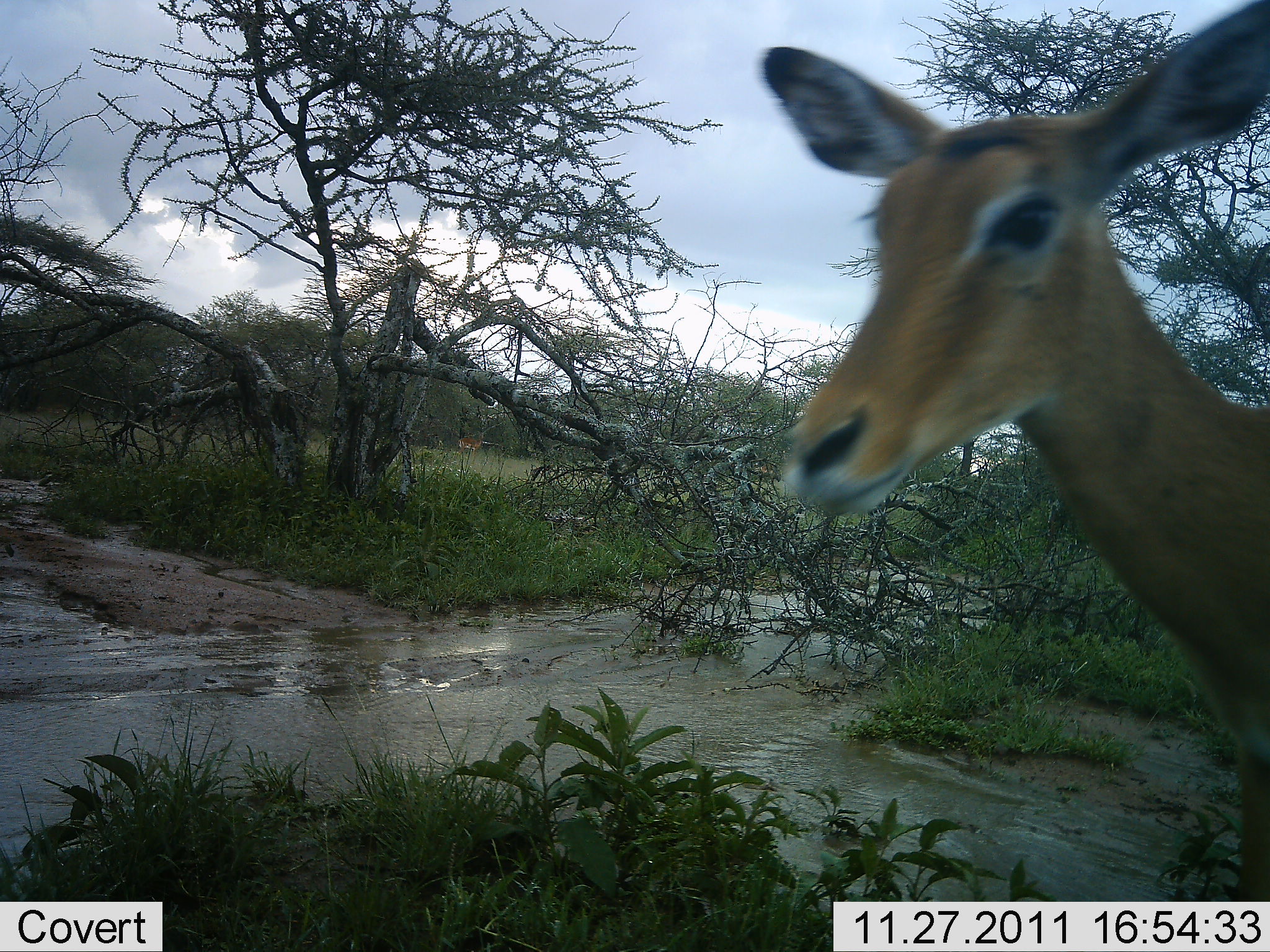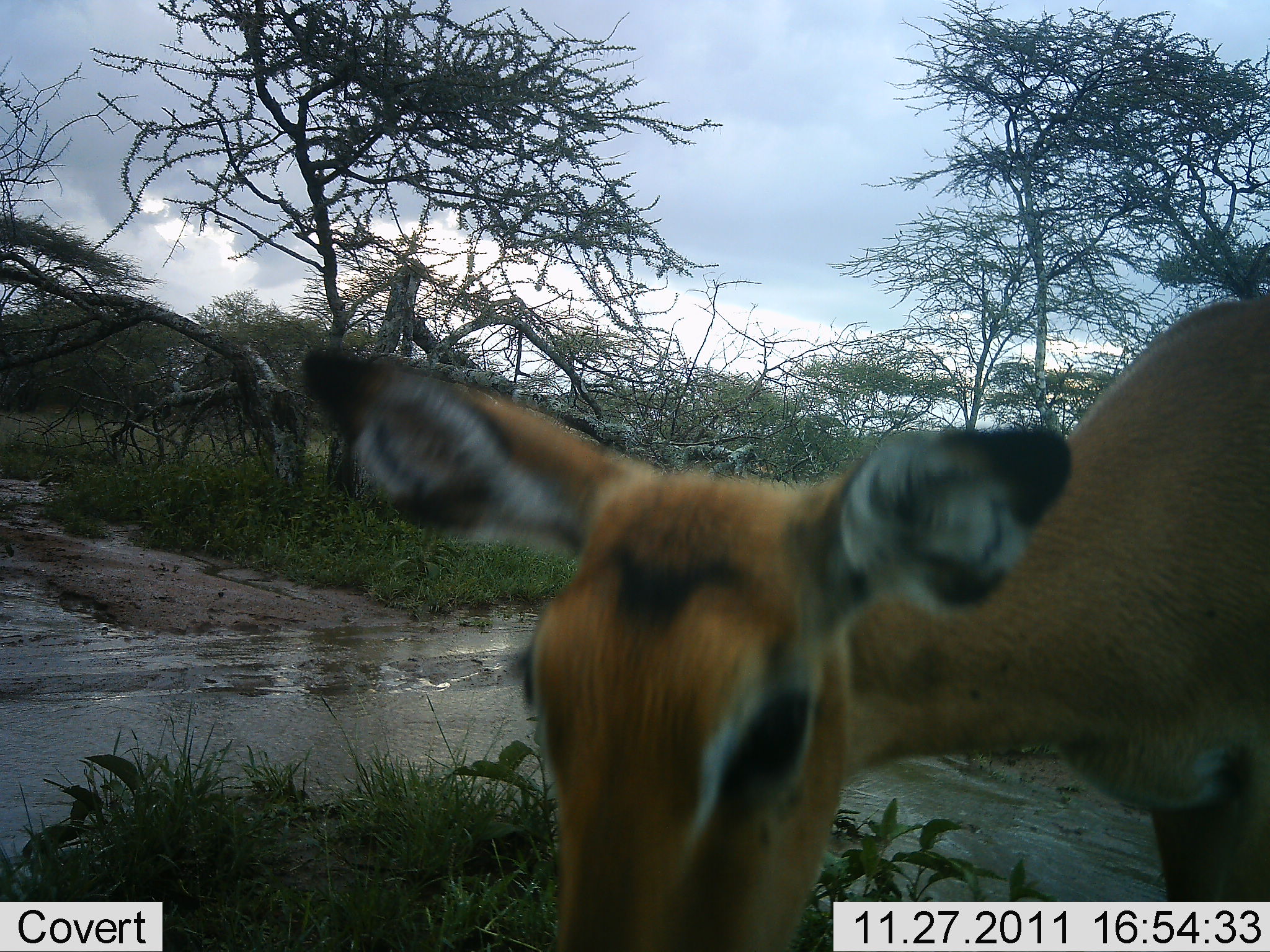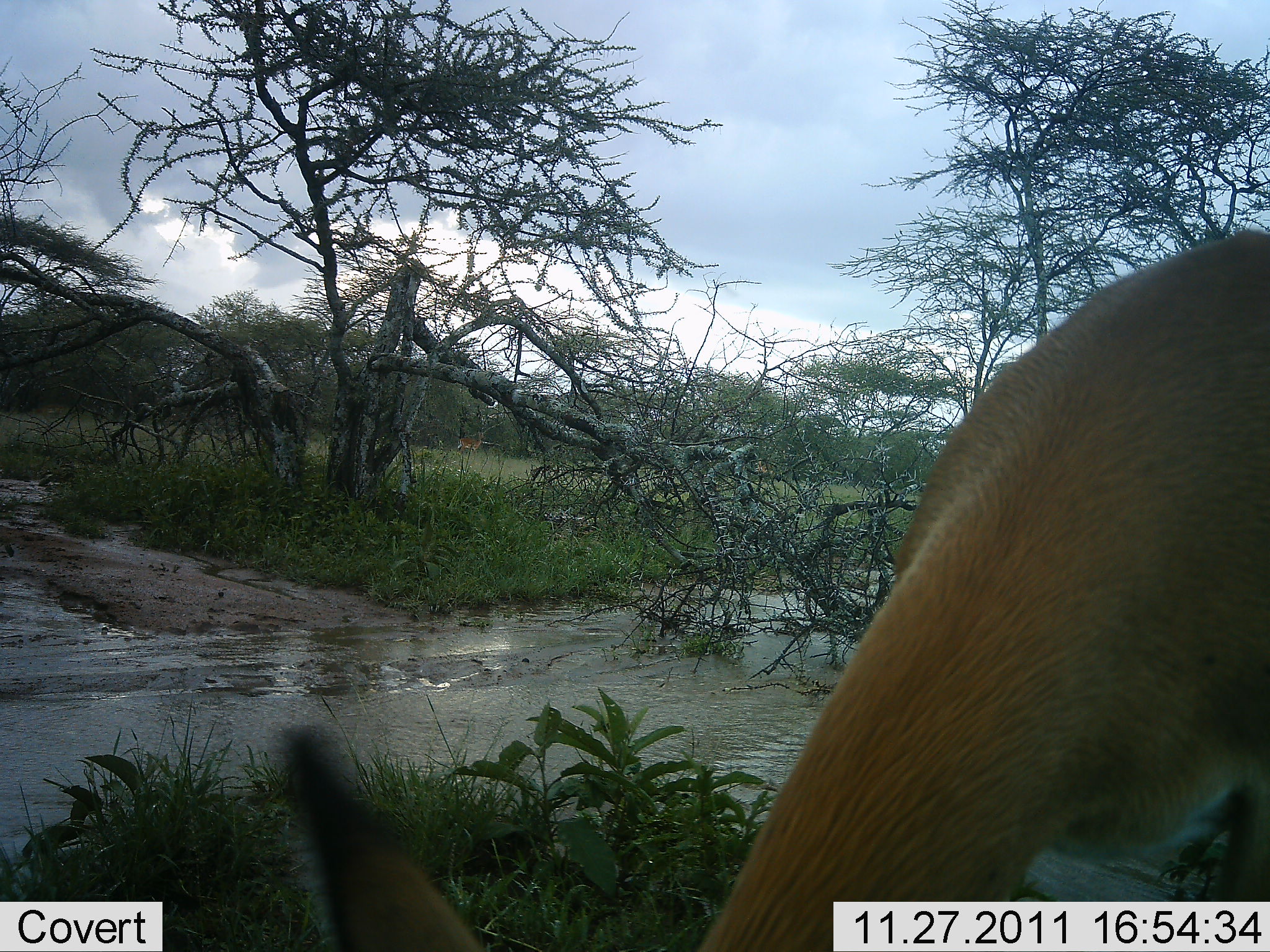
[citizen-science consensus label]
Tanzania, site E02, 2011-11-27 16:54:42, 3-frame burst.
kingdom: Animalia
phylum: Chordata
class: Mammalia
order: Artiodactyla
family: Bovidae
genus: Aepyceros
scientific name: Aepyceros melampus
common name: impala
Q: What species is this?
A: Impala (Aepyceros melampus).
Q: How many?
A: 1.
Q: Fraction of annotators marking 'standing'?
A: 57%.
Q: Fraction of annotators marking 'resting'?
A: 0%.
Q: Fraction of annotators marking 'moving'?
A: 29%.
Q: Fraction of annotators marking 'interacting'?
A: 14%.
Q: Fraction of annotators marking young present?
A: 0%.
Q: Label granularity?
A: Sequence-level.